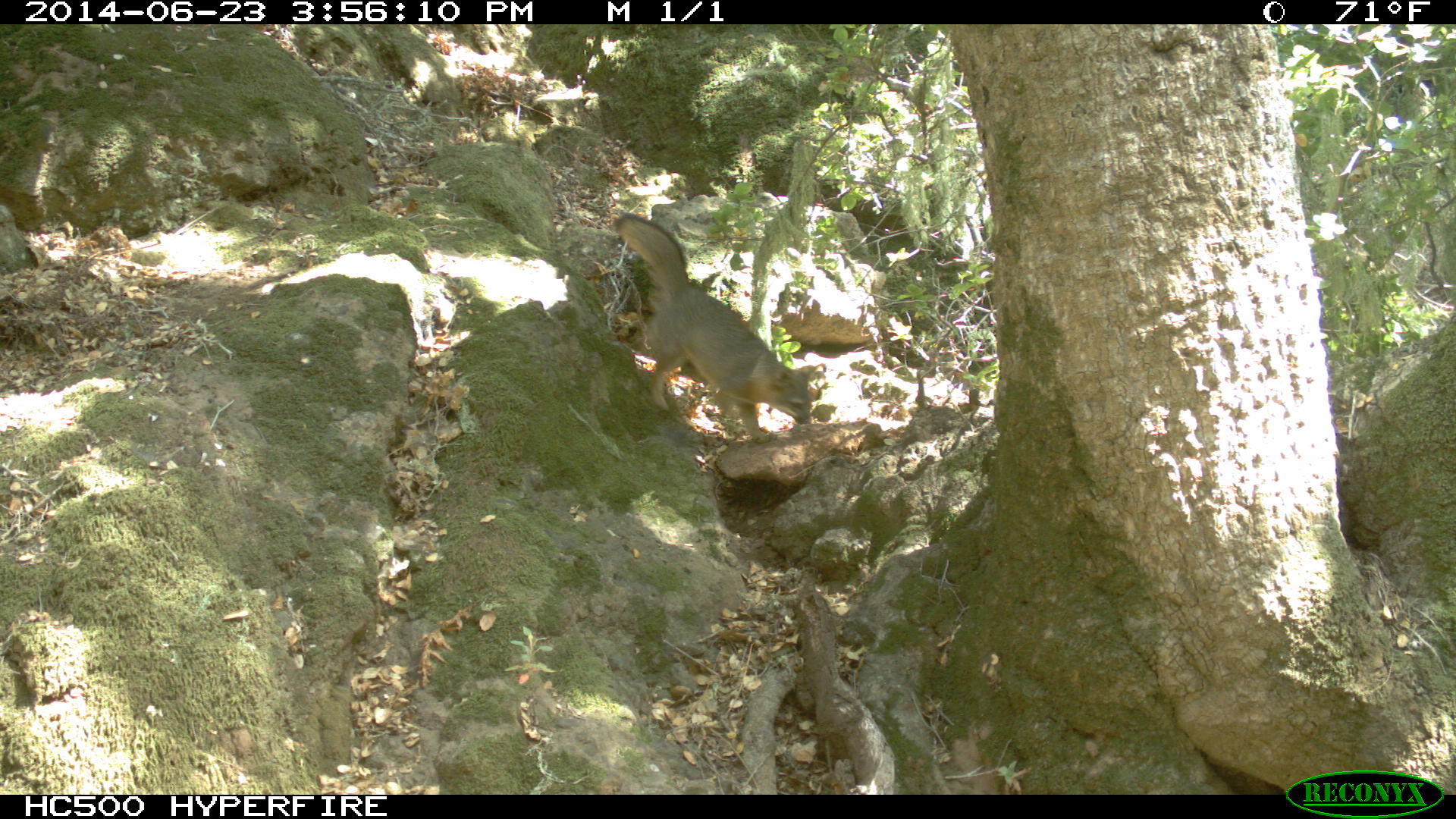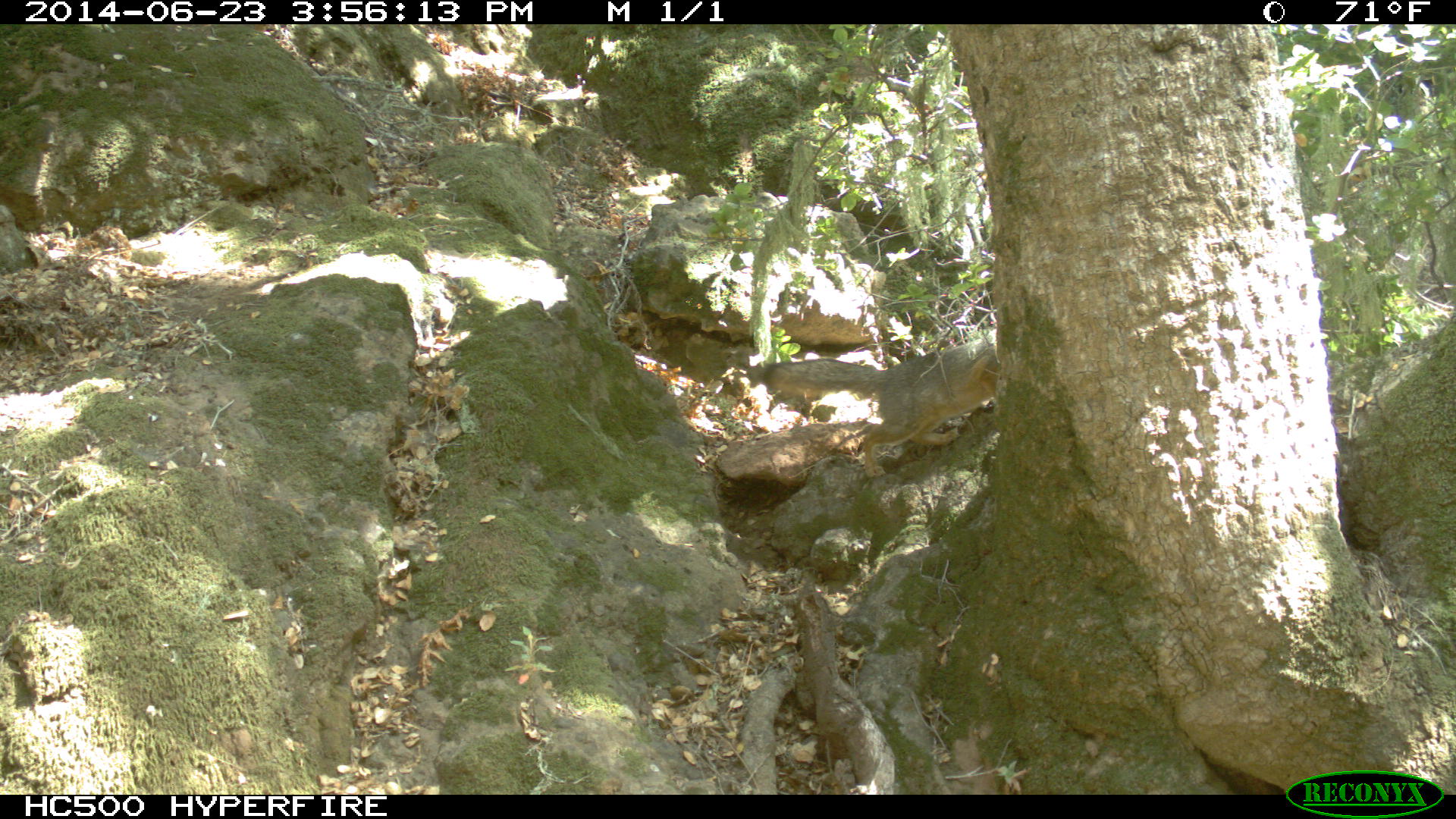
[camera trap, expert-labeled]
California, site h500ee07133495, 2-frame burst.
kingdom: Animalia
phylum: Chordata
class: Mammalia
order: Carnivora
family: Canidae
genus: Urocyon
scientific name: Urocyon littoralis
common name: island fox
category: fox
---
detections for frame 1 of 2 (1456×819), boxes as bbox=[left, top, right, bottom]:
fox: bbox=[611, 212, 816, 442]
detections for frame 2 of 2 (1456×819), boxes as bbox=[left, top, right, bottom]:
fox: bbox=[759, 347, 998, 478]